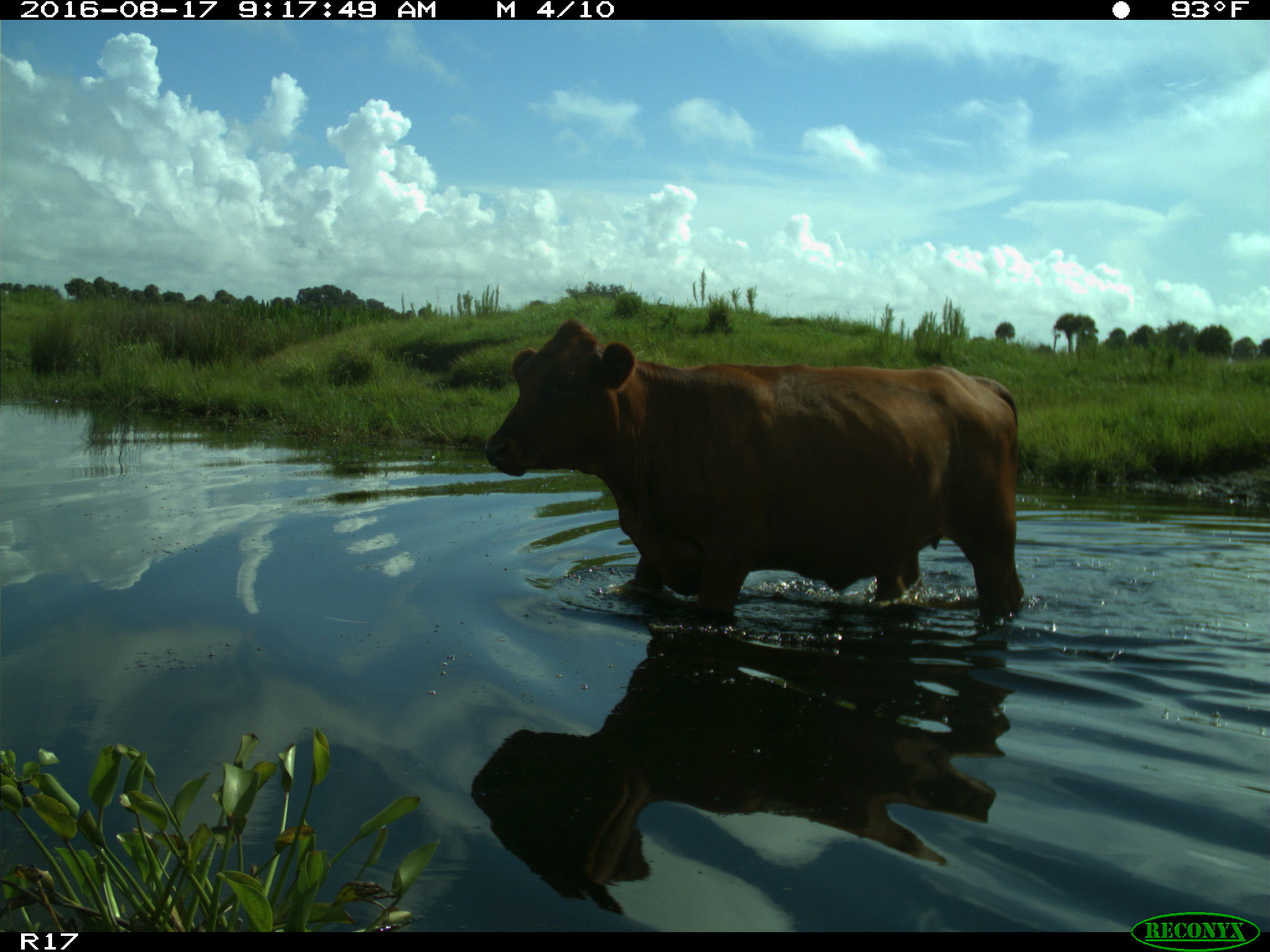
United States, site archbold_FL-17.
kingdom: Animalia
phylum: Chordata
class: Mammalia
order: Artiodactyla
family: Bovidae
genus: Bos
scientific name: Bos taurus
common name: domestic cow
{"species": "Bos taurus (domestic cow)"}